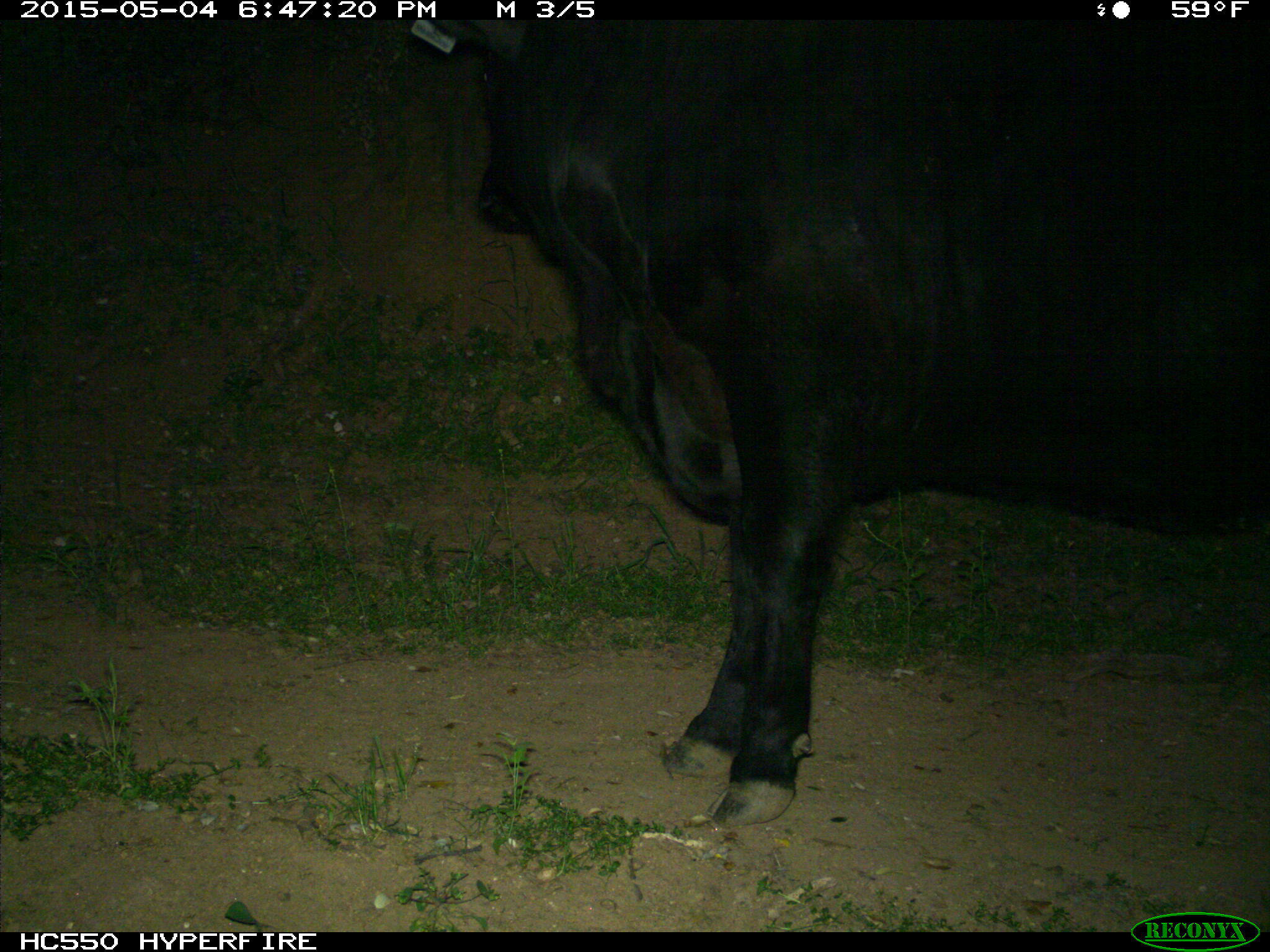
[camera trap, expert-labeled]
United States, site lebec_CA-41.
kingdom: Animalia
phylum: Chordata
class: Mammalia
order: Artiodactyla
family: Bovidae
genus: Bos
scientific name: Bos taurus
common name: domestic cow